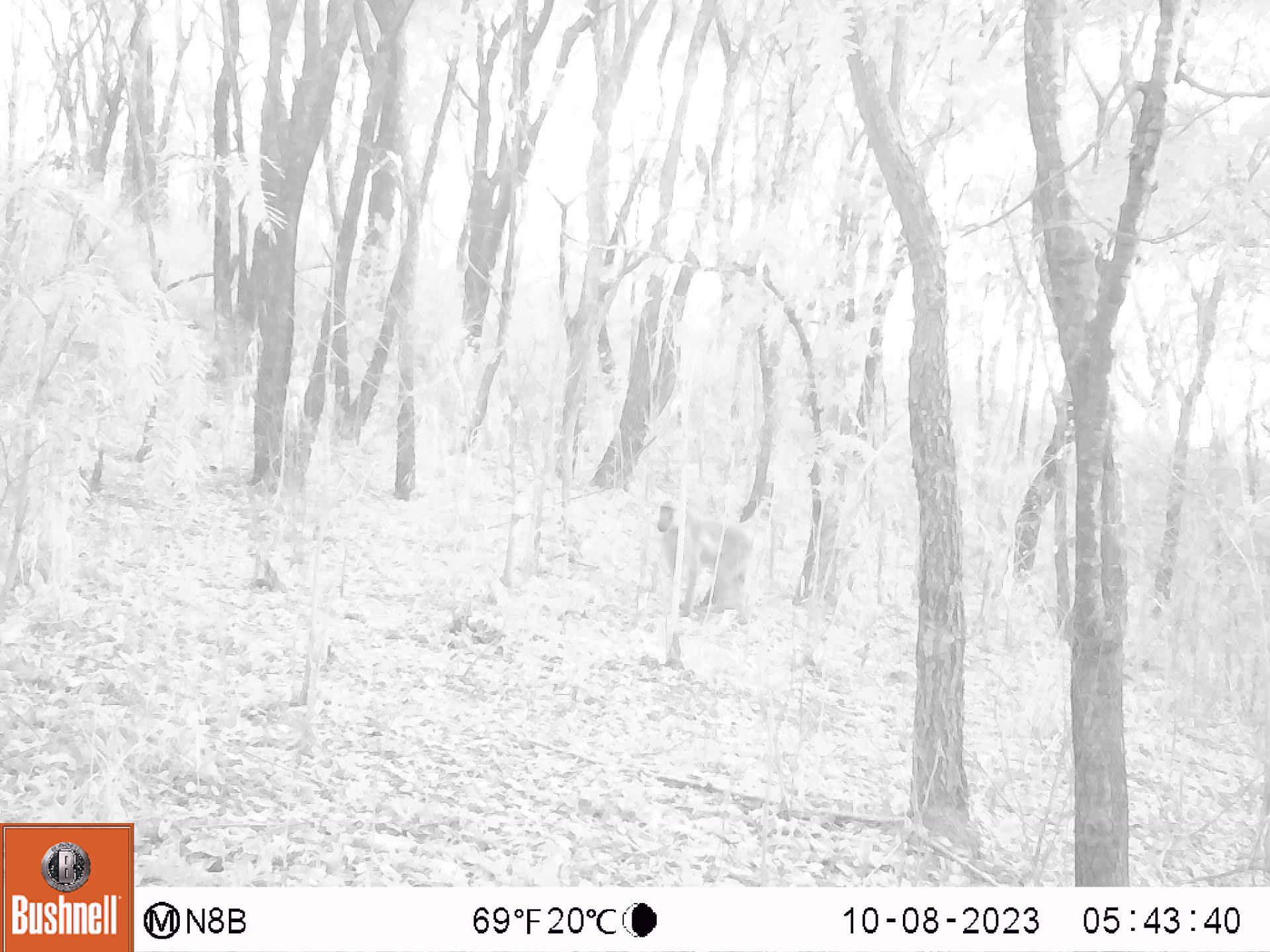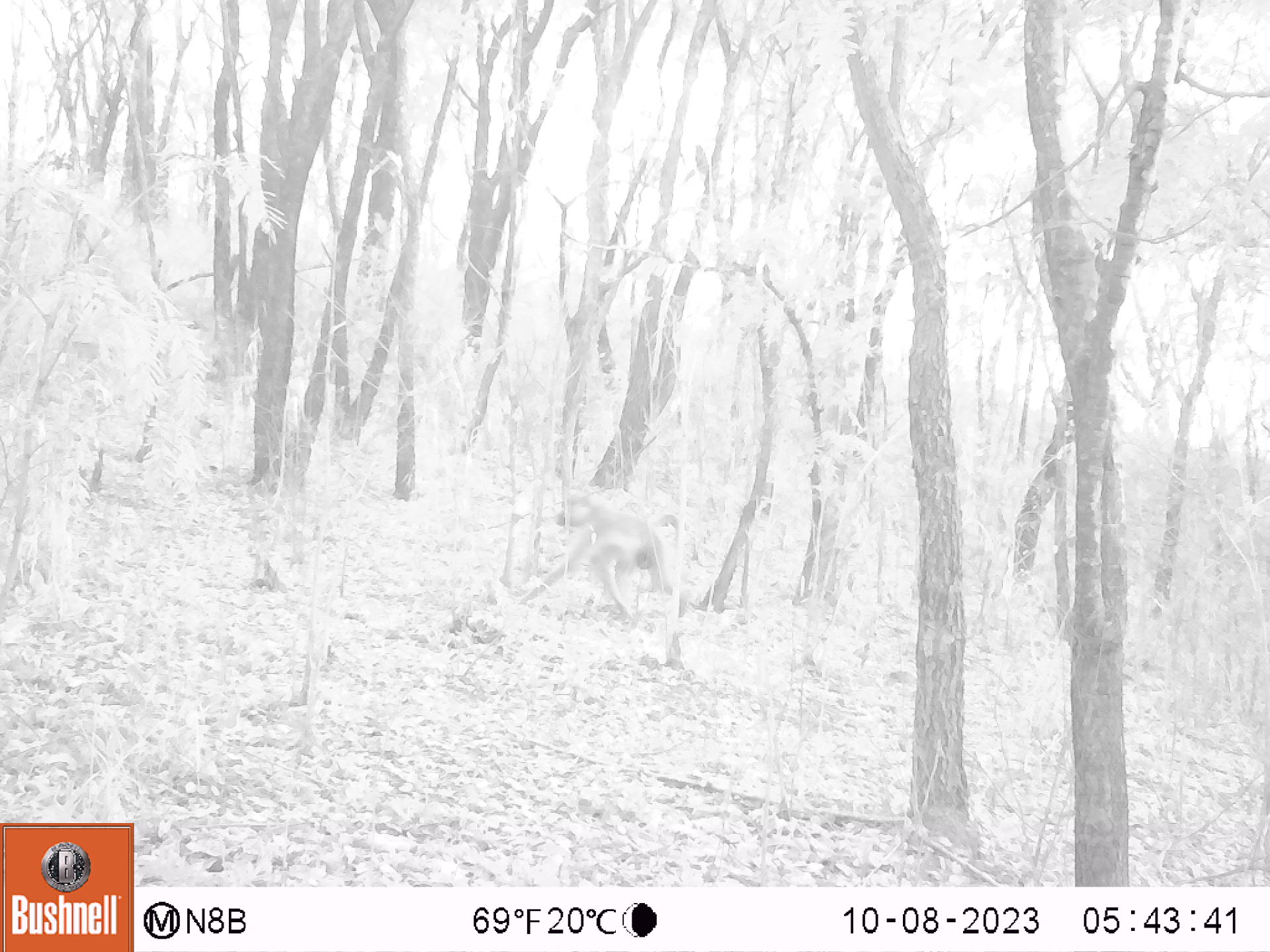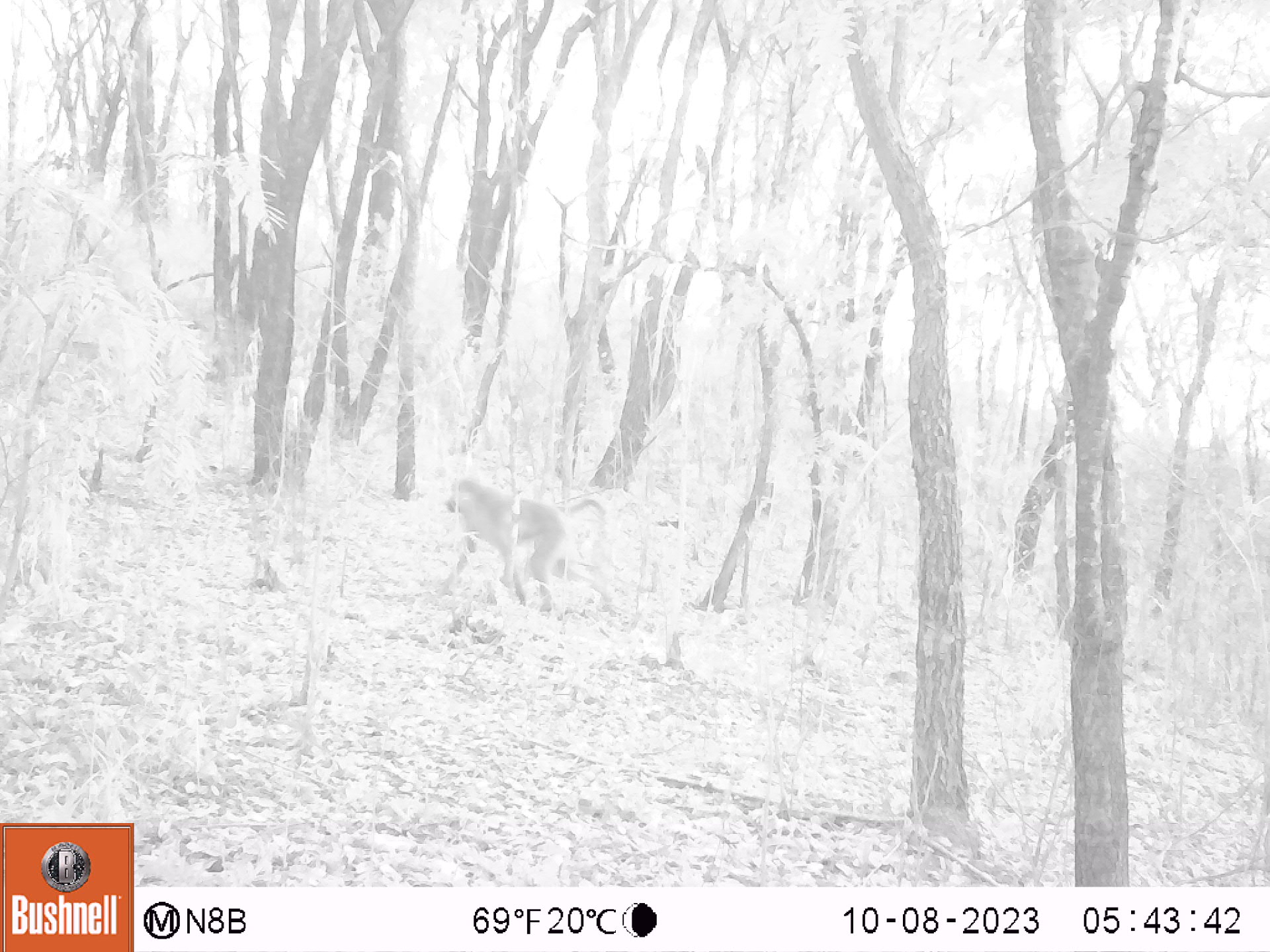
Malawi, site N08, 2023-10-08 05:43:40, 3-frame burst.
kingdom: Animalia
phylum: Chordata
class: Mammalia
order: Primates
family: Cercopithecidae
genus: Papio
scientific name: Papio cynocephalus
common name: yellow baboon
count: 1